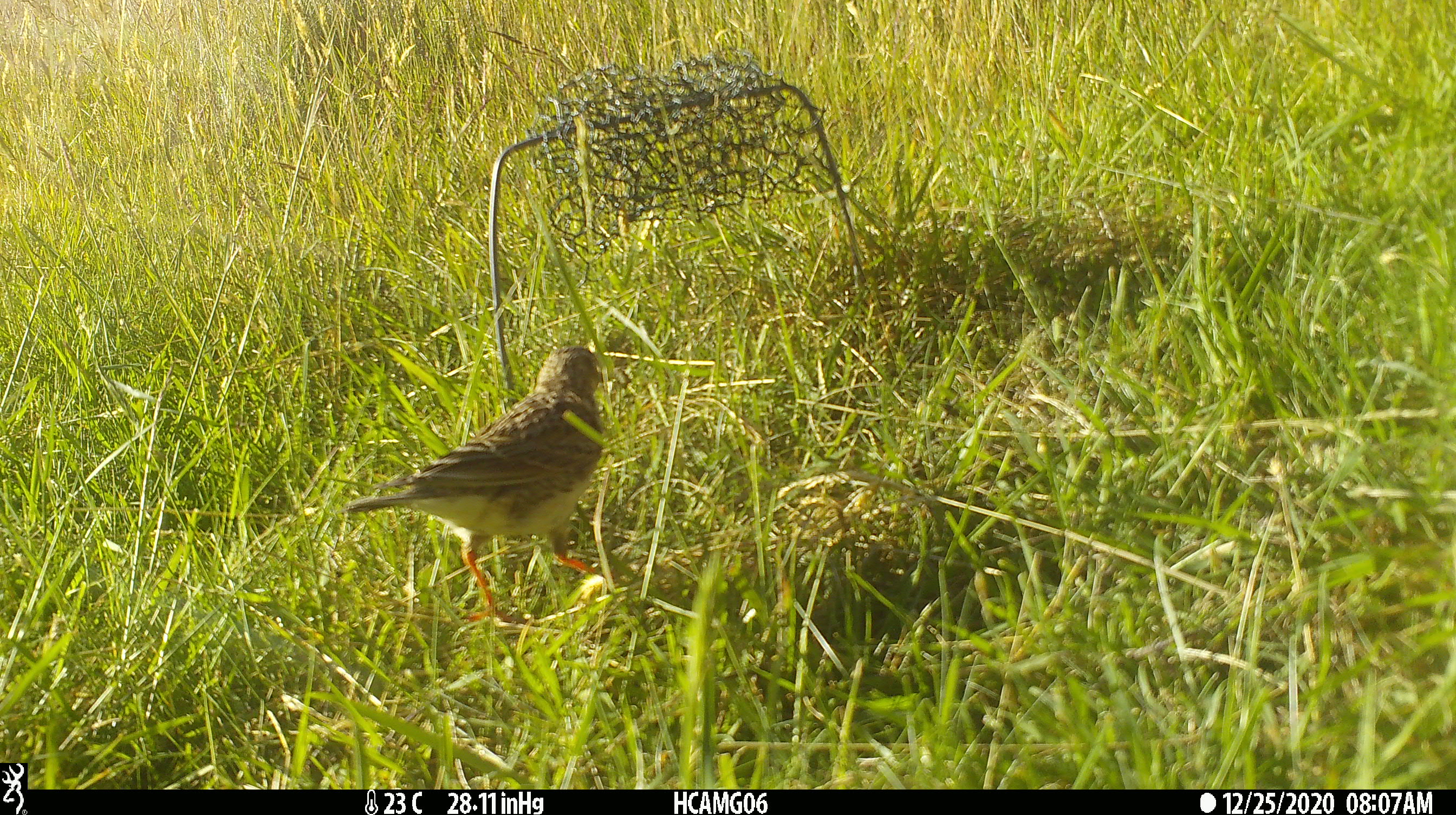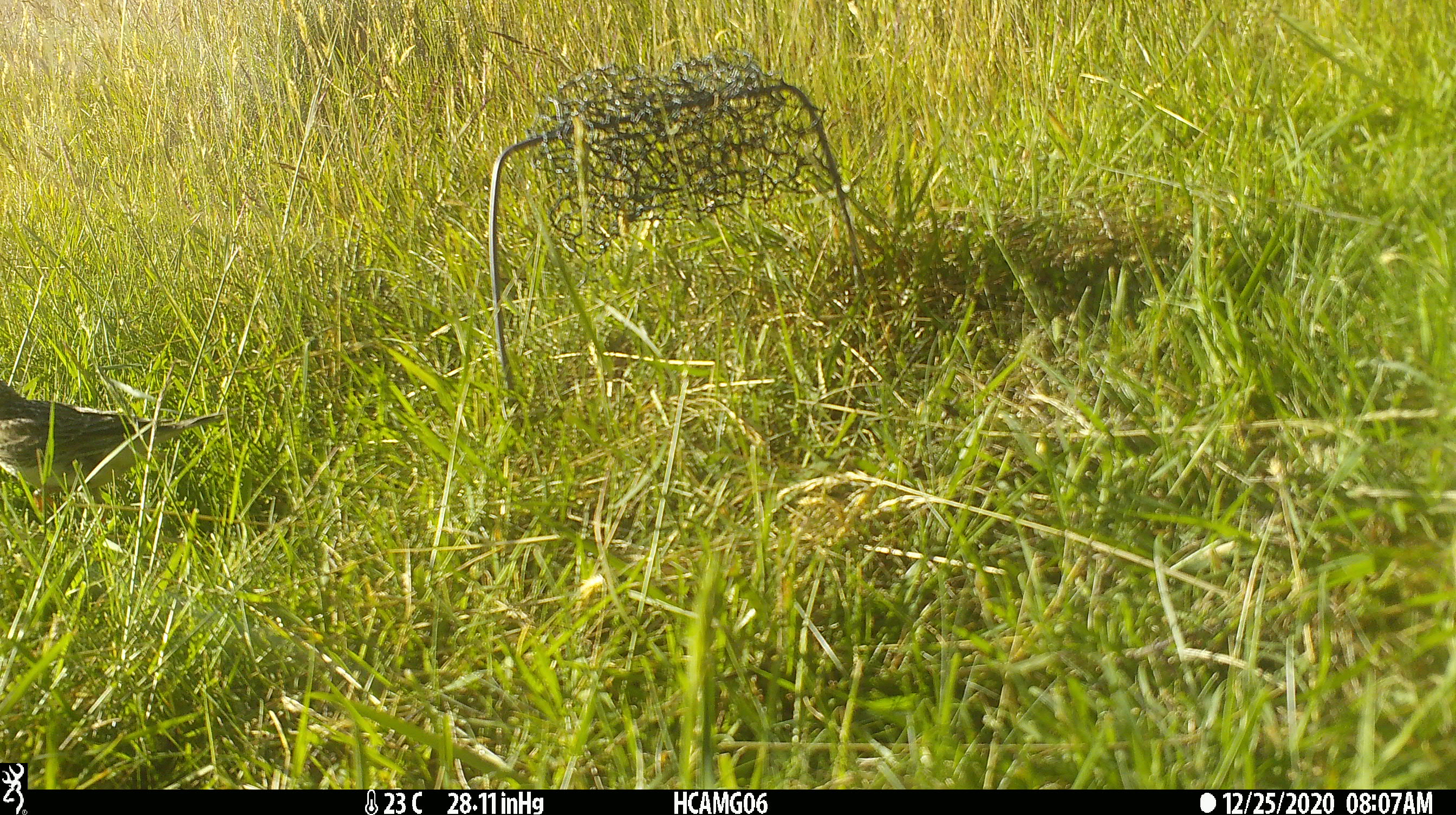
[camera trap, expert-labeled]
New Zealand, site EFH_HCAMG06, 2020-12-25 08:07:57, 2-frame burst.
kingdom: Animalia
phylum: Chordata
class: Aves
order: Passeriformes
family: Motacillidae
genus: Anthus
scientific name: Anthus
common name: pipit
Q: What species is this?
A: Pipit (Anthus).